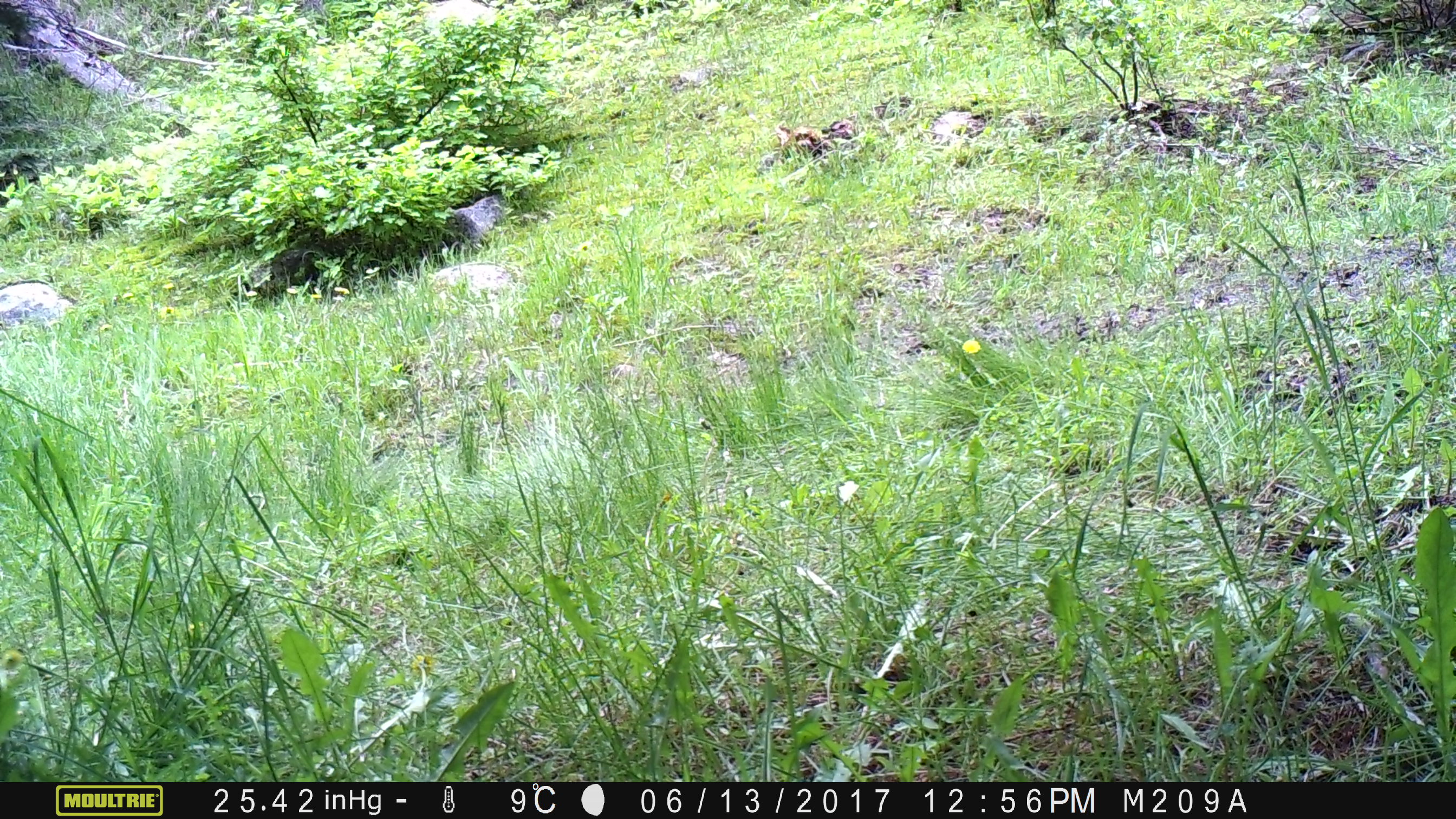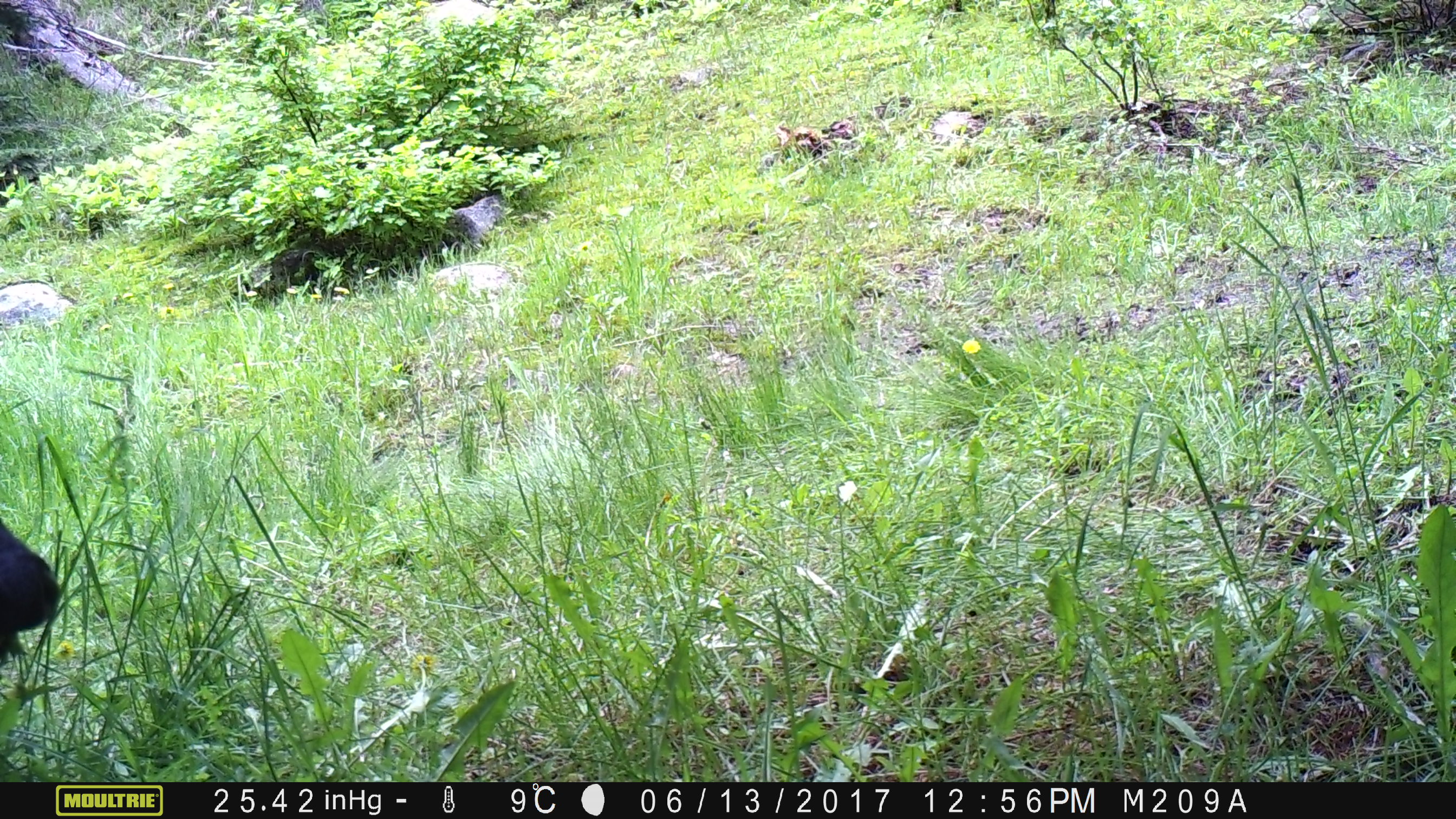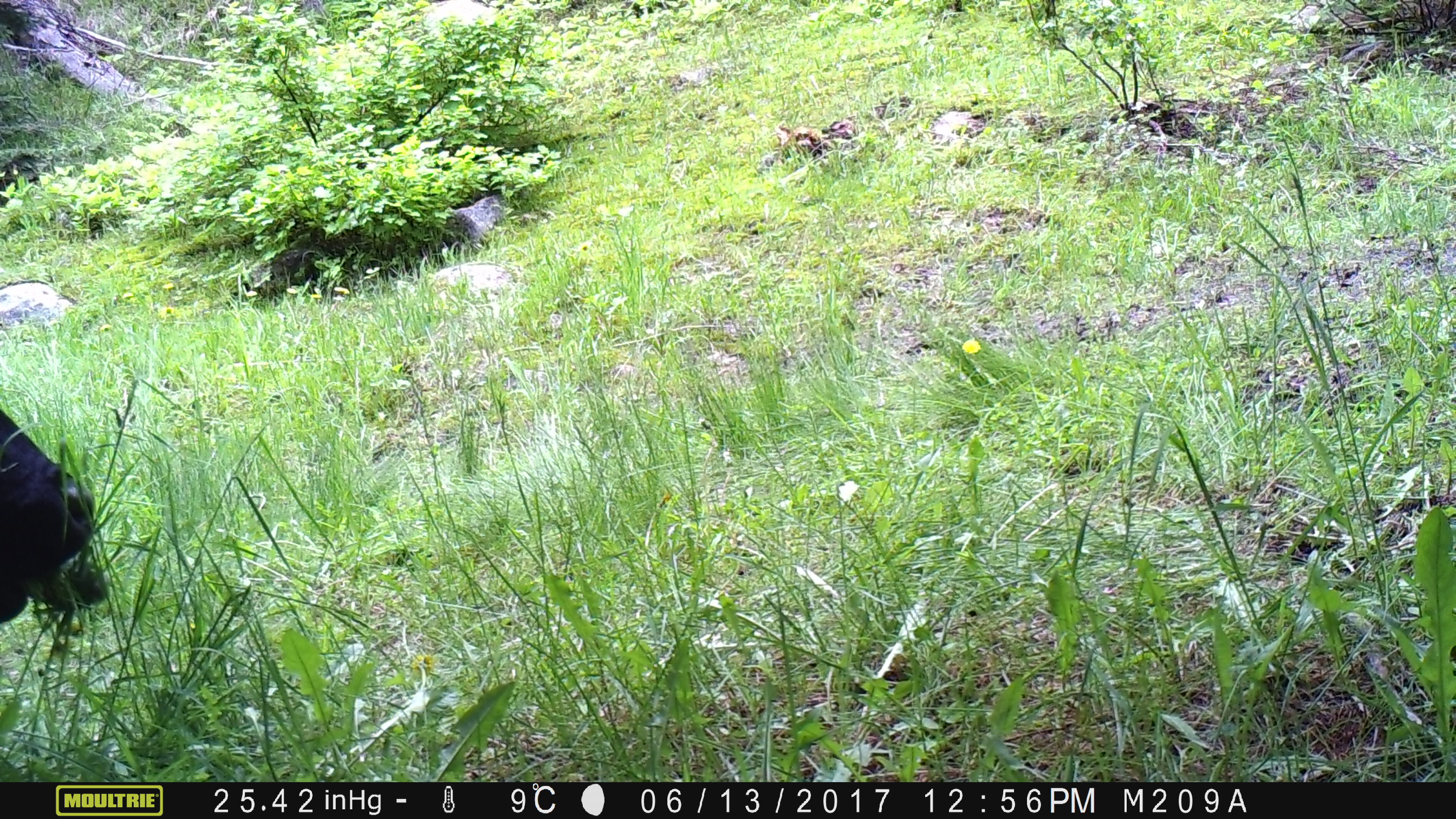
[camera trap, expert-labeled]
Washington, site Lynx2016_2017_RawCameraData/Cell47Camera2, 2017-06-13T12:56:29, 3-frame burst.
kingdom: Animalia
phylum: Chordata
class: Mammalia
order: Artiodactyla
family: Bovidae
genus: Bos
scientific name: Bos taurus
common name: domestic cattle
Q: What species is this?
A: Domestic cattle (Bos taurus).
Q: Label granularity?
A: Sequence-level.